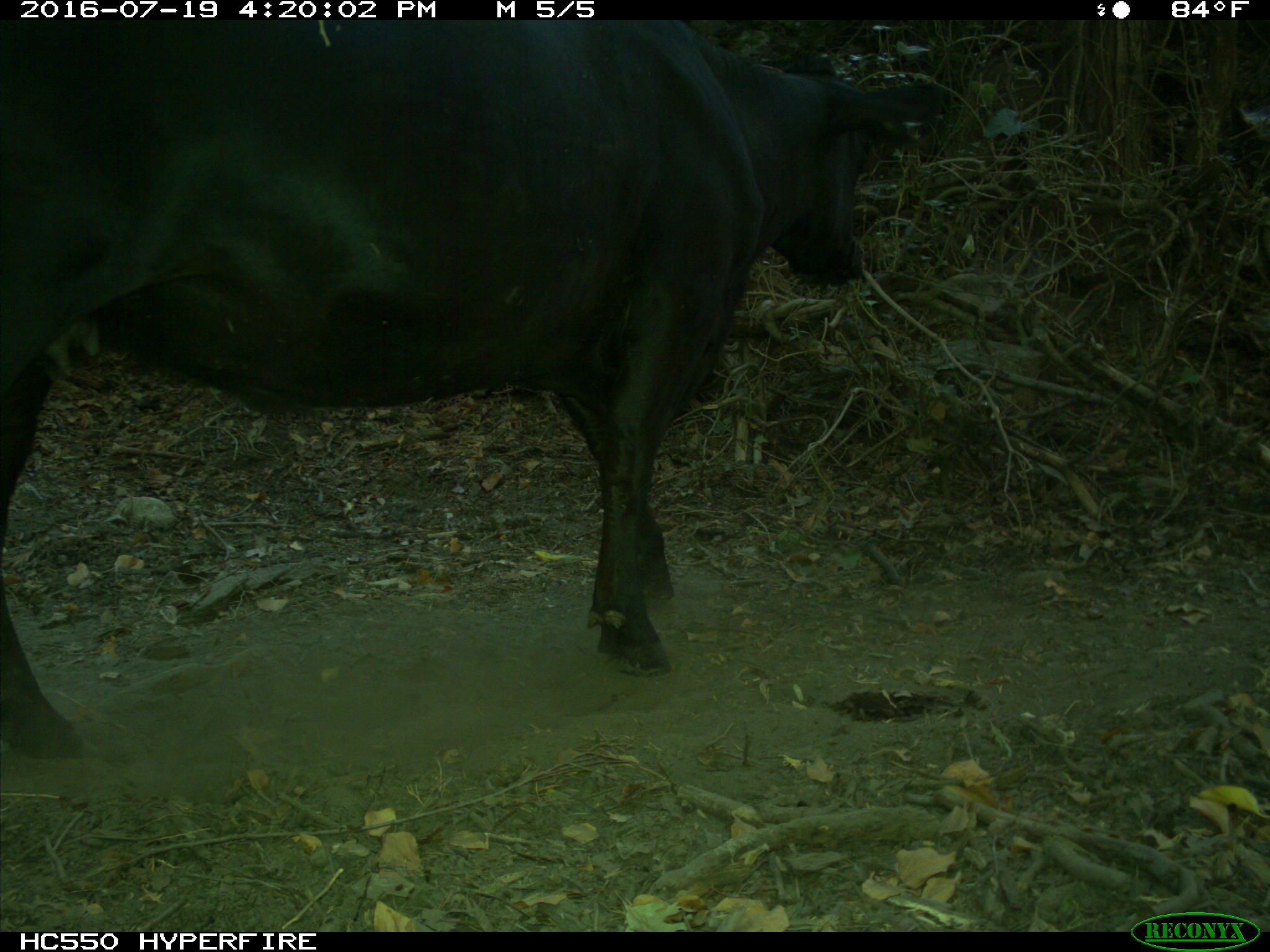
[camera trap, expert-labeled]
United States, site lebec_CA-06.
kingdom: Animalia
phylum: Chordata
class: Mammalia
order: Artiodactyla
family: Bovidae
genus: Bos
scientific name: Bos taurus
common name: domestic cow